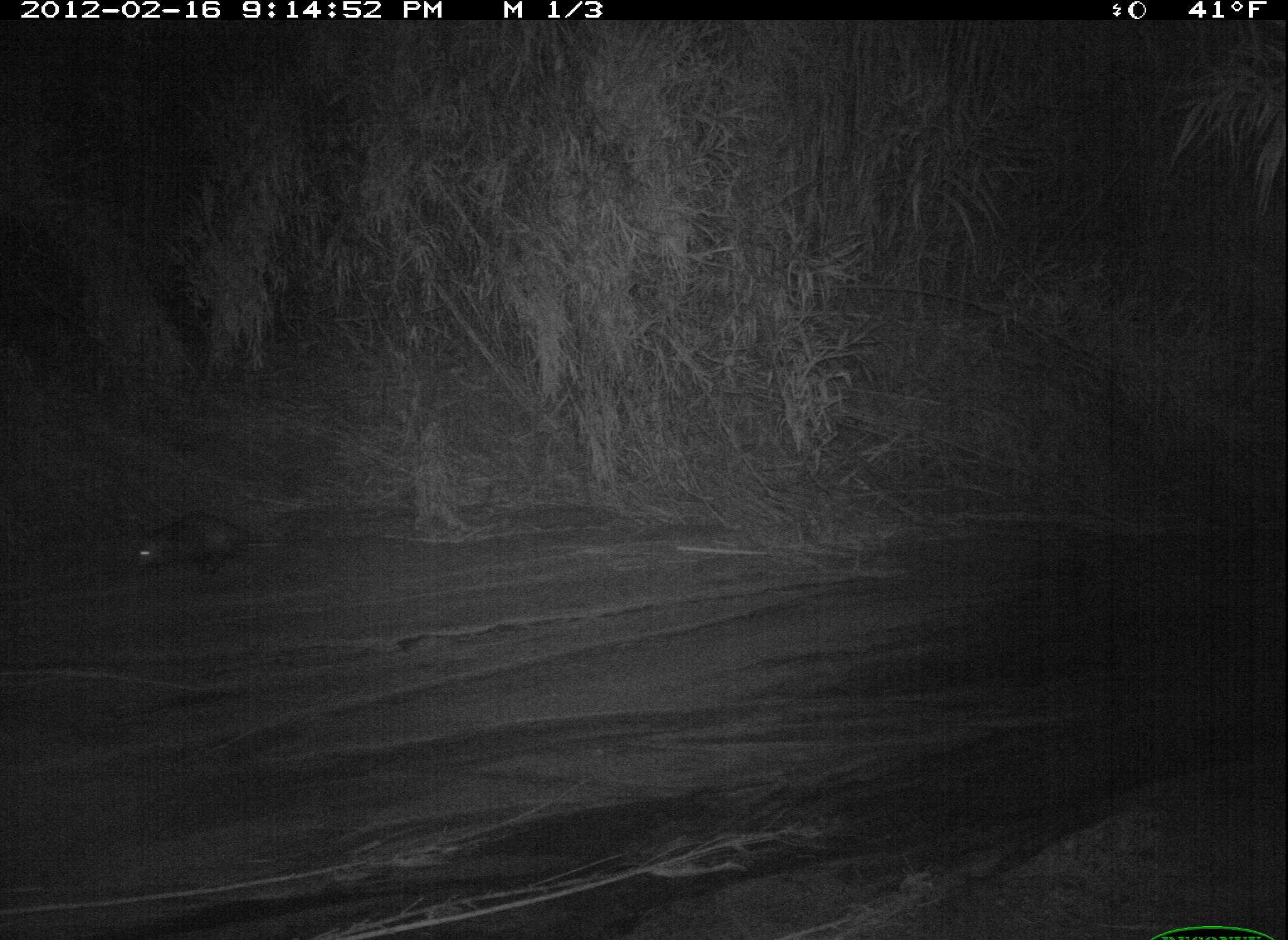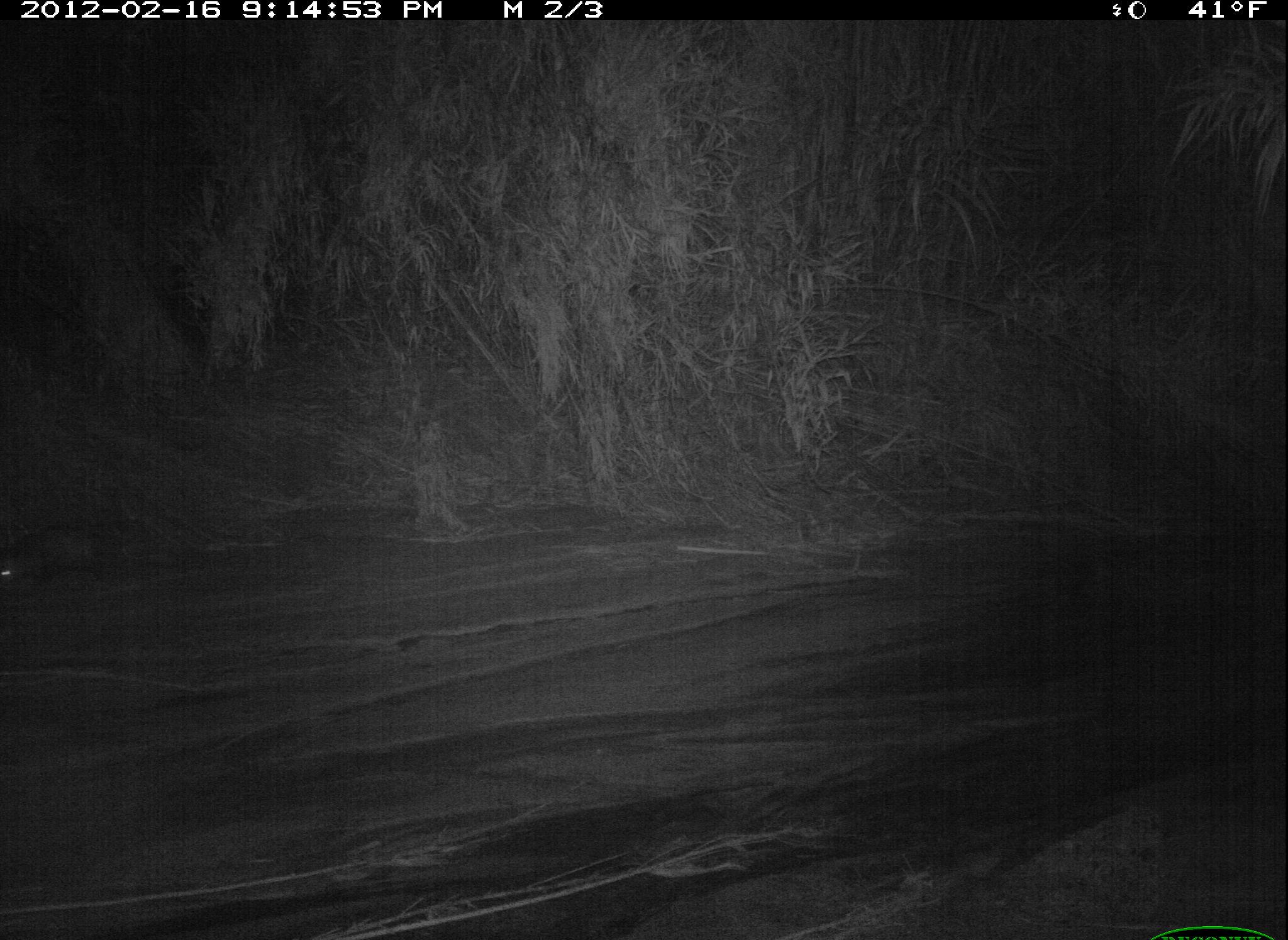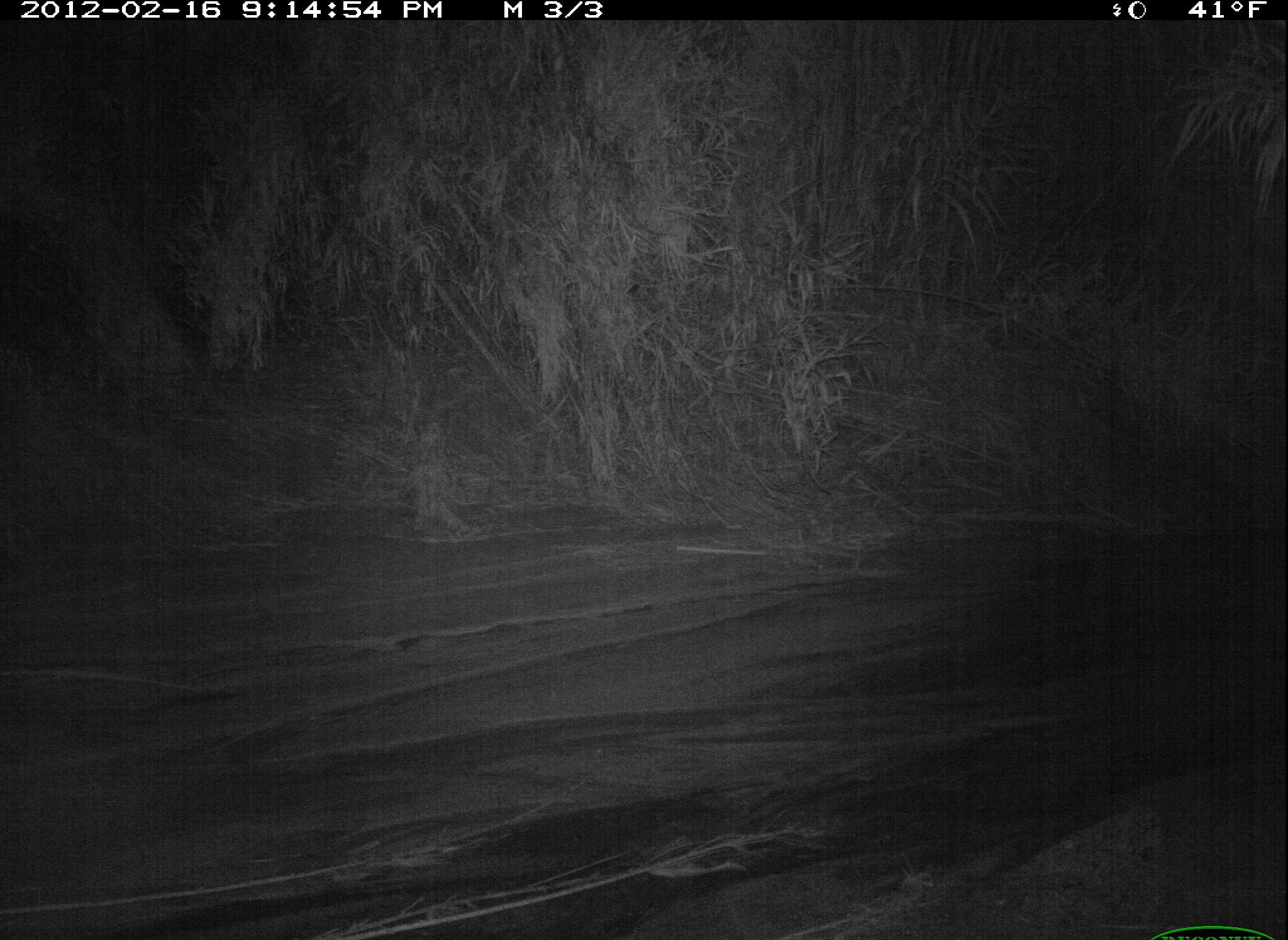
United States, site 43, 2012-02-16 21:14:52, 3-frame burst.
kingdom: Animalia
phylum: Chordata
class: Mammalia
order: Didelphimorphia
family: Didelphidae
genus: Didelphis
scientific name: Didelphis virginiana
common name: virginia opossum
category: opossum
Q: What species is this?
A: Opossum (virginia opossum) (Didelphis virginiana).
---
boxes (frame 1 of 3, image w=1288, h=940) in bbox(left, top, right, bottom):
opossum: bbox(121, 501, 317, 610)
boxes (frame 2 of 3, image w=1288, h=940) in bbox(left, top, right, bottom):
opossum: bbox(3, 525, 111, 635)